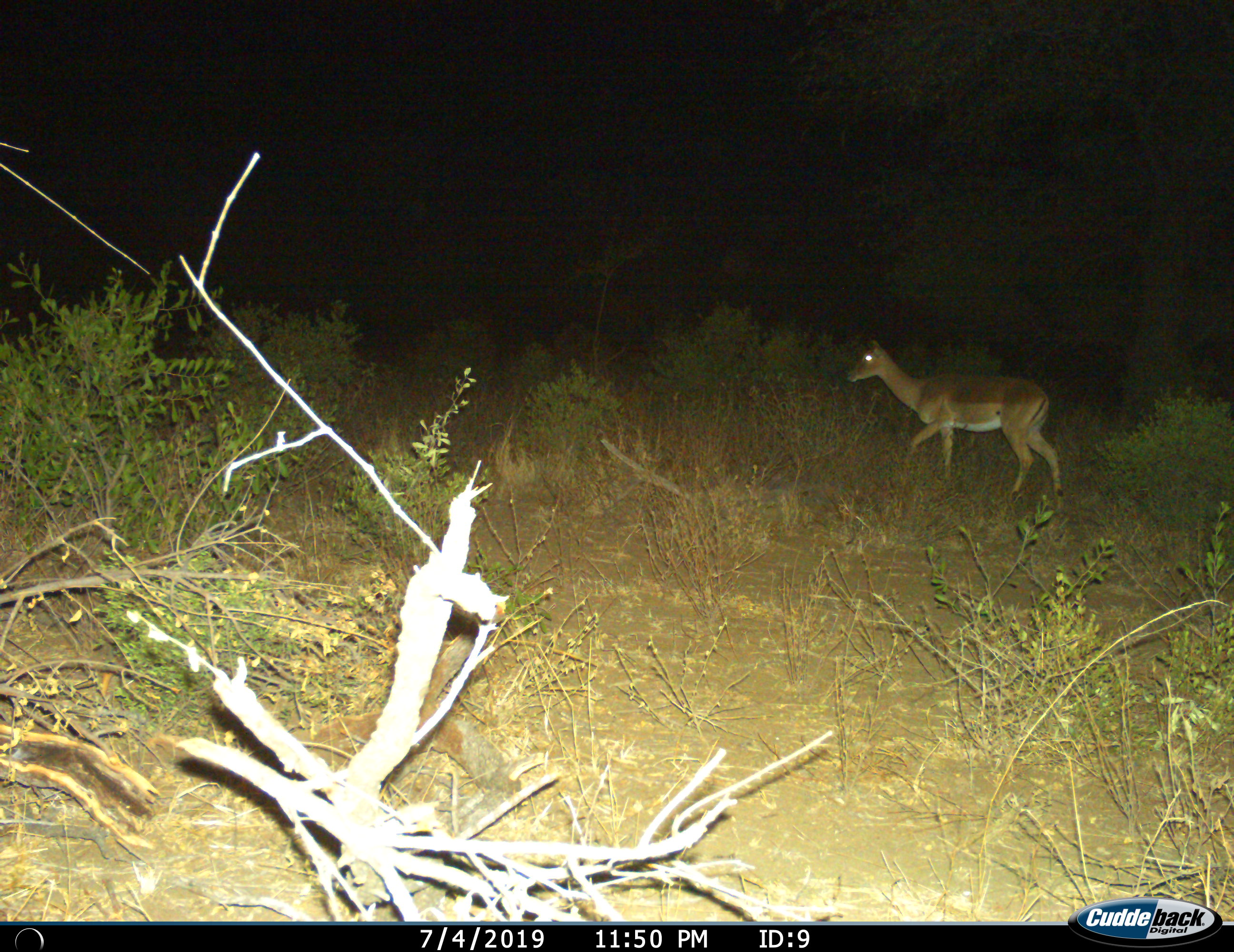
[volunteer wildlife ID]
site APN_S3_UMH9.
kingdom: Animalia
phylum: Chordata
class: Mammalia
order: Artiodactyla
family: Bovidae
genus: Aepyceros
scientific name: Aepyceros melampus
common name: impala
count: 1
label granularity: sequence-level